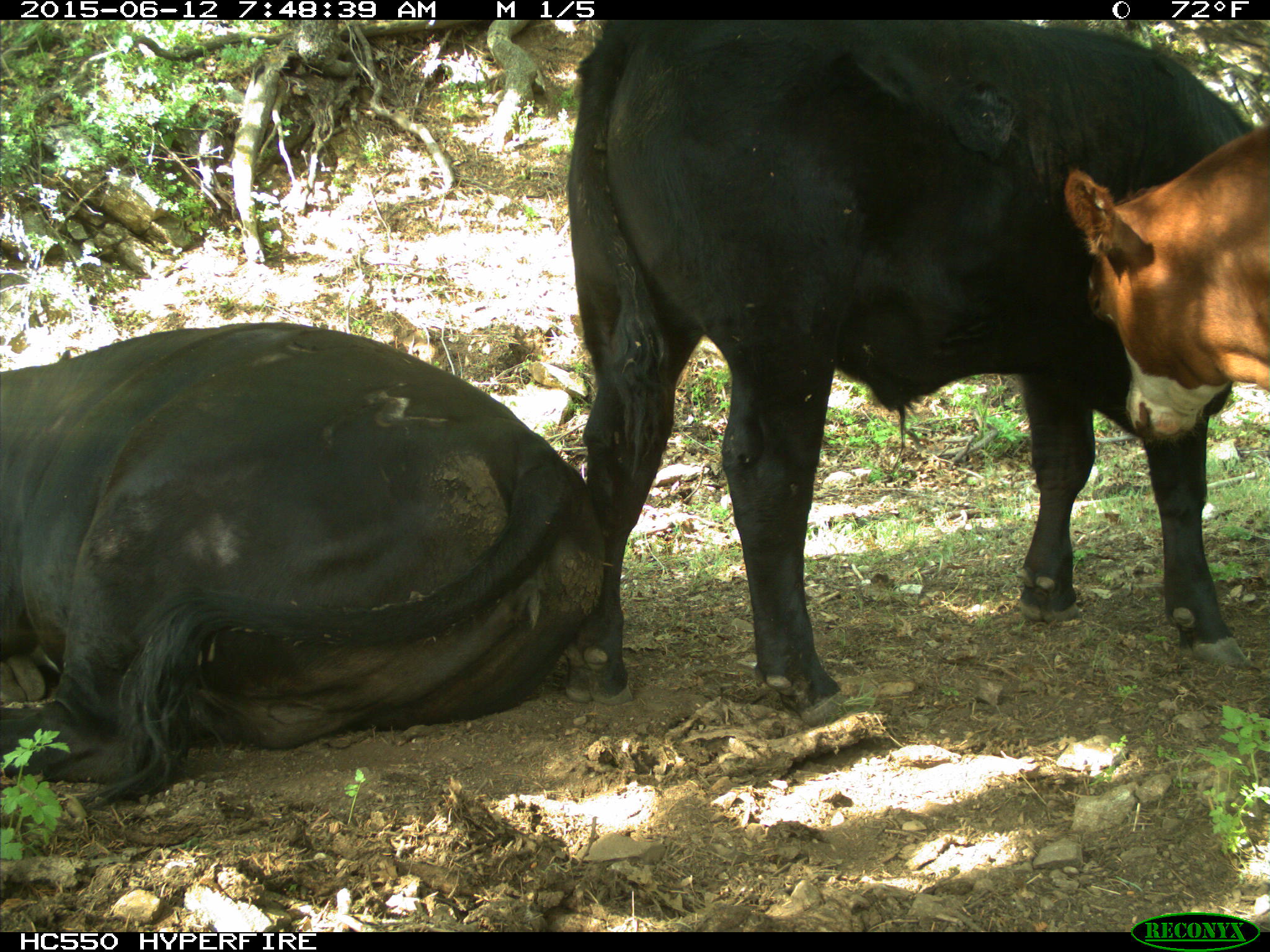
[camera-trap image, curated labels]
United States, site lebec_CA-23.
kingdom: Animalia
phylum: Chordata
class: Mammalia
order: Artiodactyla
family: Bovidae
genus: Bos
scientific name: Bos taurus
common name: domestic cow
Bos taurus (domestic cow).